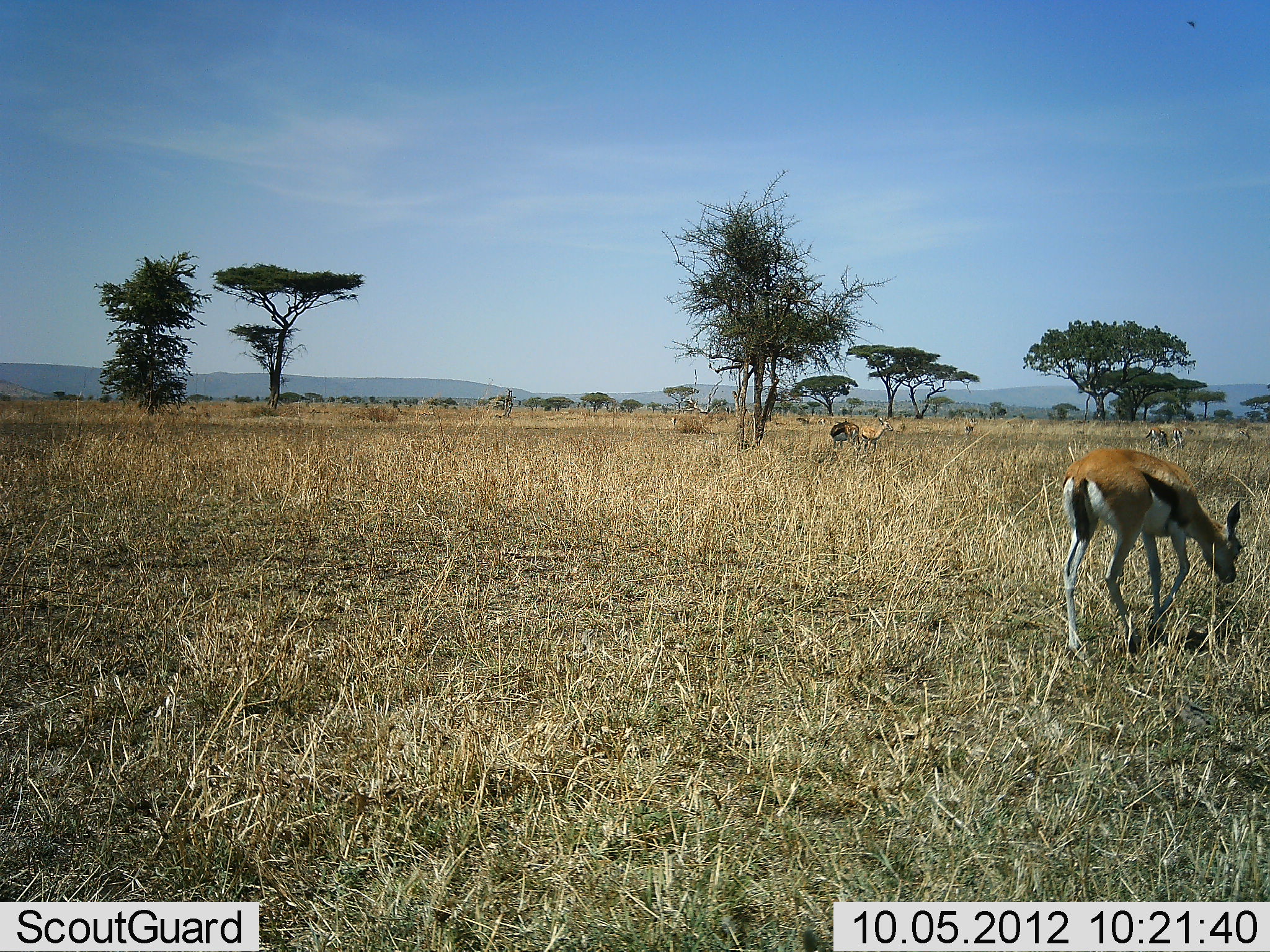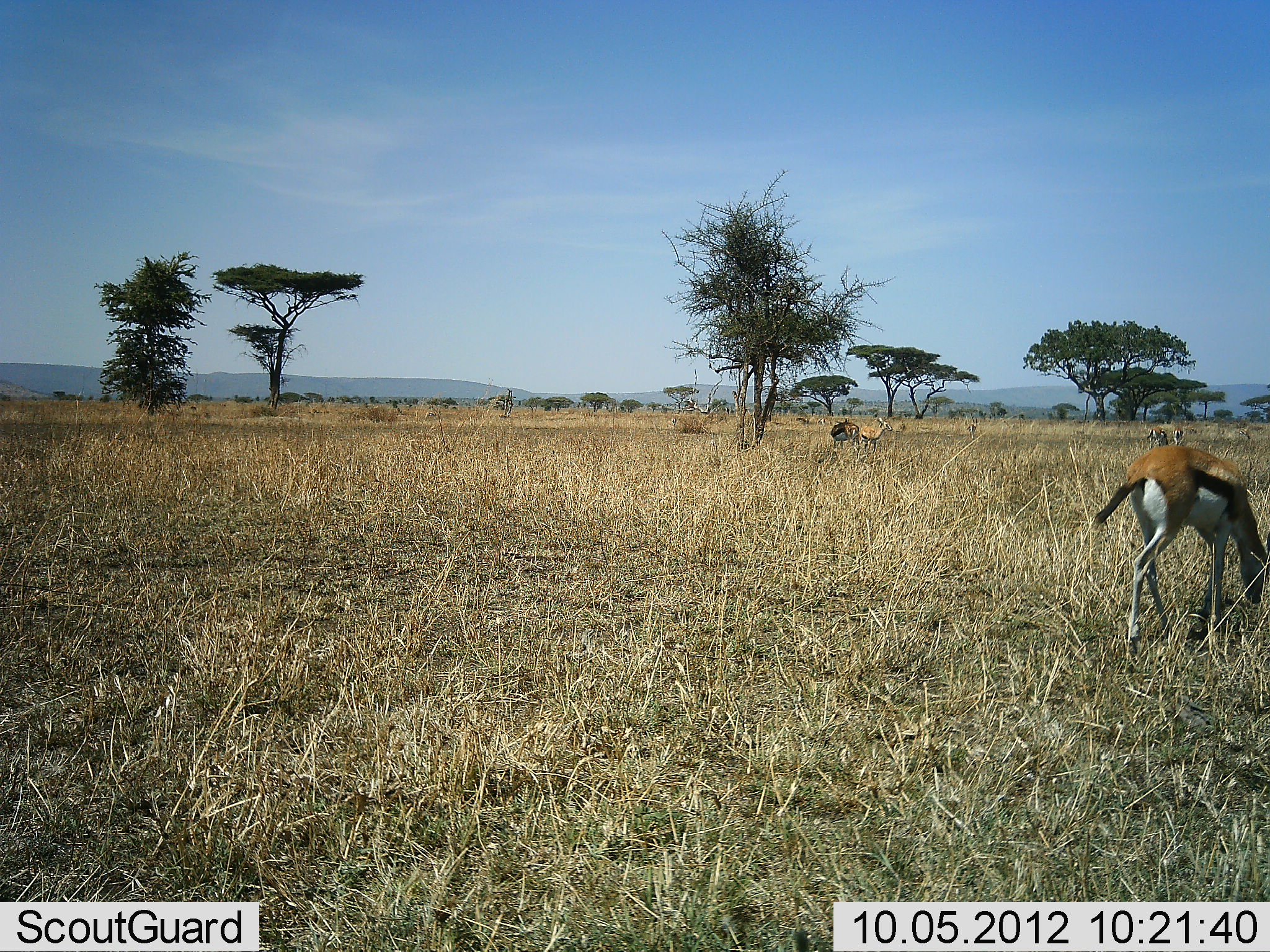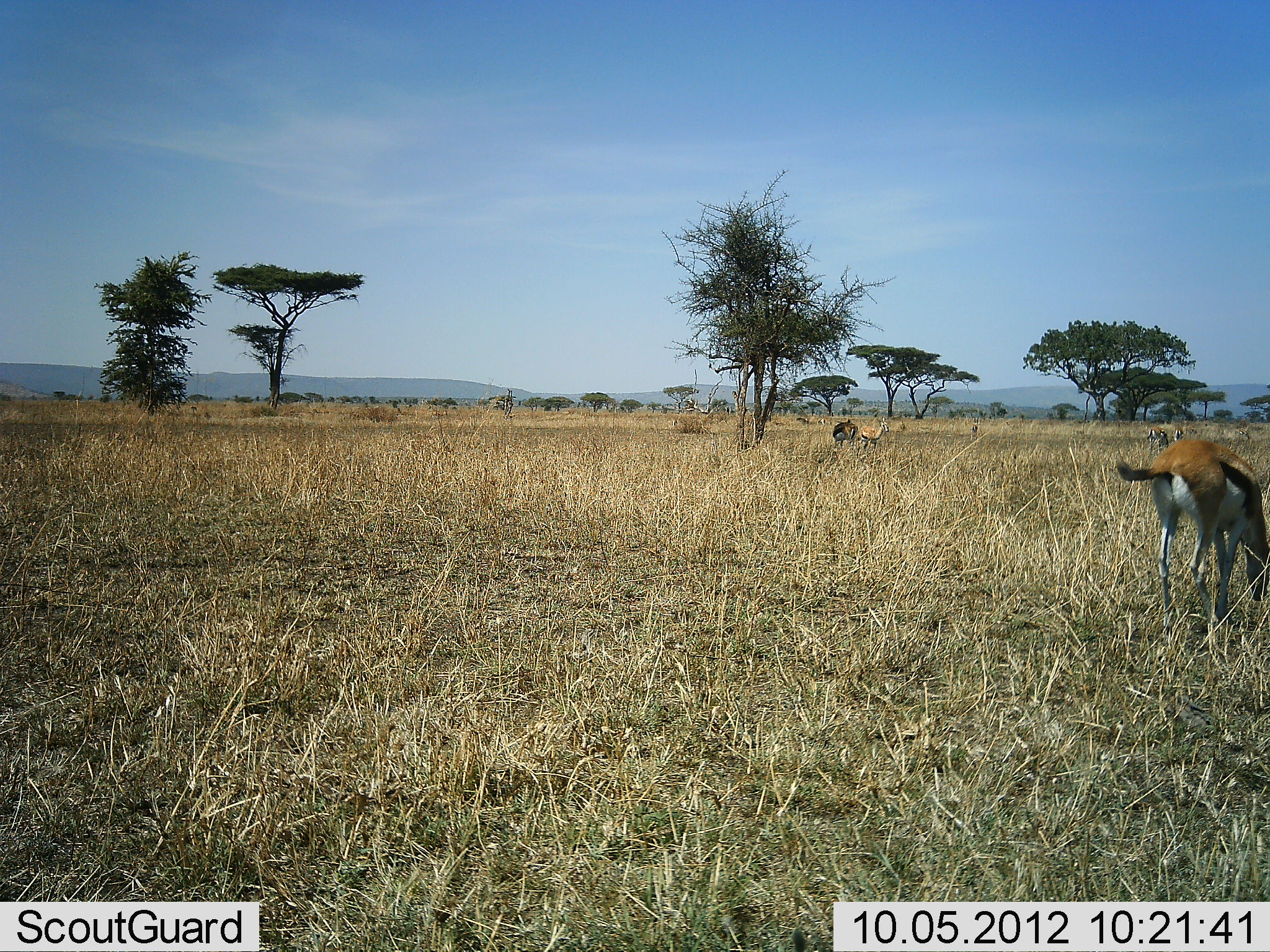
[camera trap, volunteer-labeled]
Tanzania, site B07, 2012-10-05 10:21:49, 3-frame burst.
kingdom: Animalia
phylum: Chordata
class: Mammalia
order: Artiodactyla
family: Bovidae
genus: Eudorcas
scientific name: Eudorcas thomsonii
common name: thomson's gazelle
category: gazellethomsons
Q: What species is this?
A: Gazellethomsons (thomson's gazelle) (Eudorcas thomsonii).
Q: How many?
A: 1.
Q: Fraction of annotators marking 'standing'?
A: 30%.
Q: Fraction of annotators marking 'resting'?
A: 0%.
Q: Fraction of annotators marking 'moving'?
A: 20%.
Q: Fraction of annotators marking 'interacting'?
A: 0%.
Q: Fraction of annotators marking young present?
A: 0%.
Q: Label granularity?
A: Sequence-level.